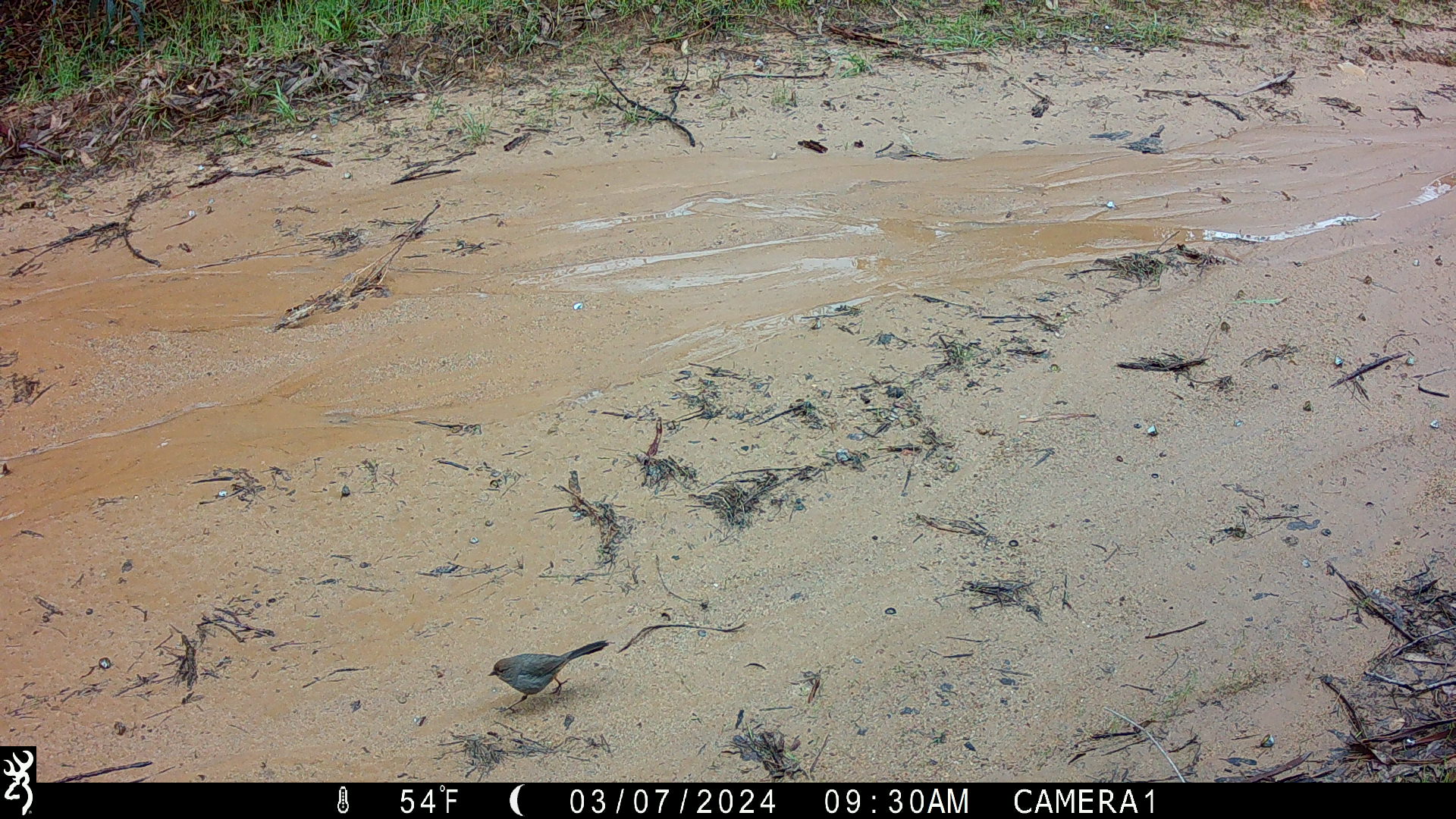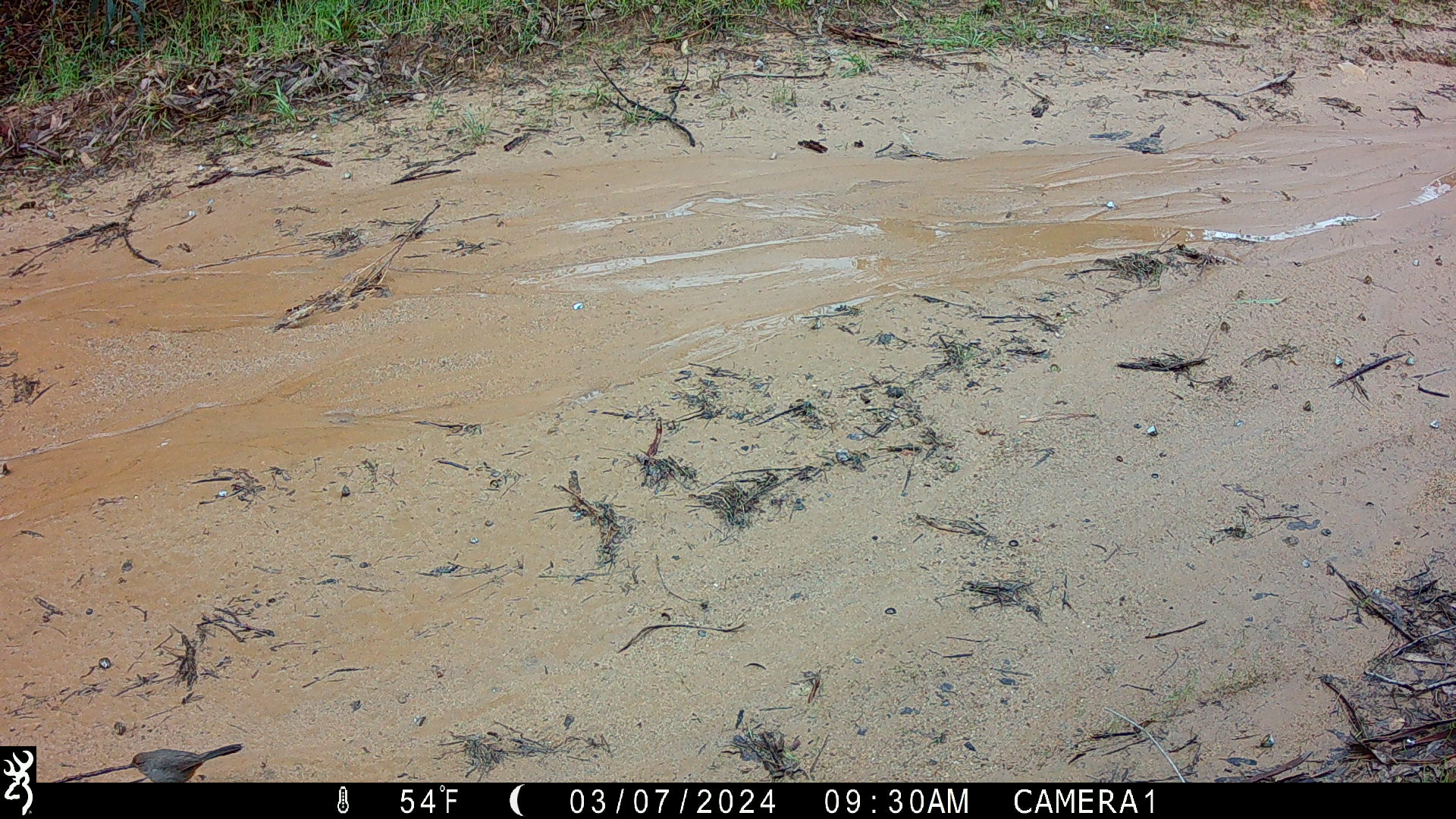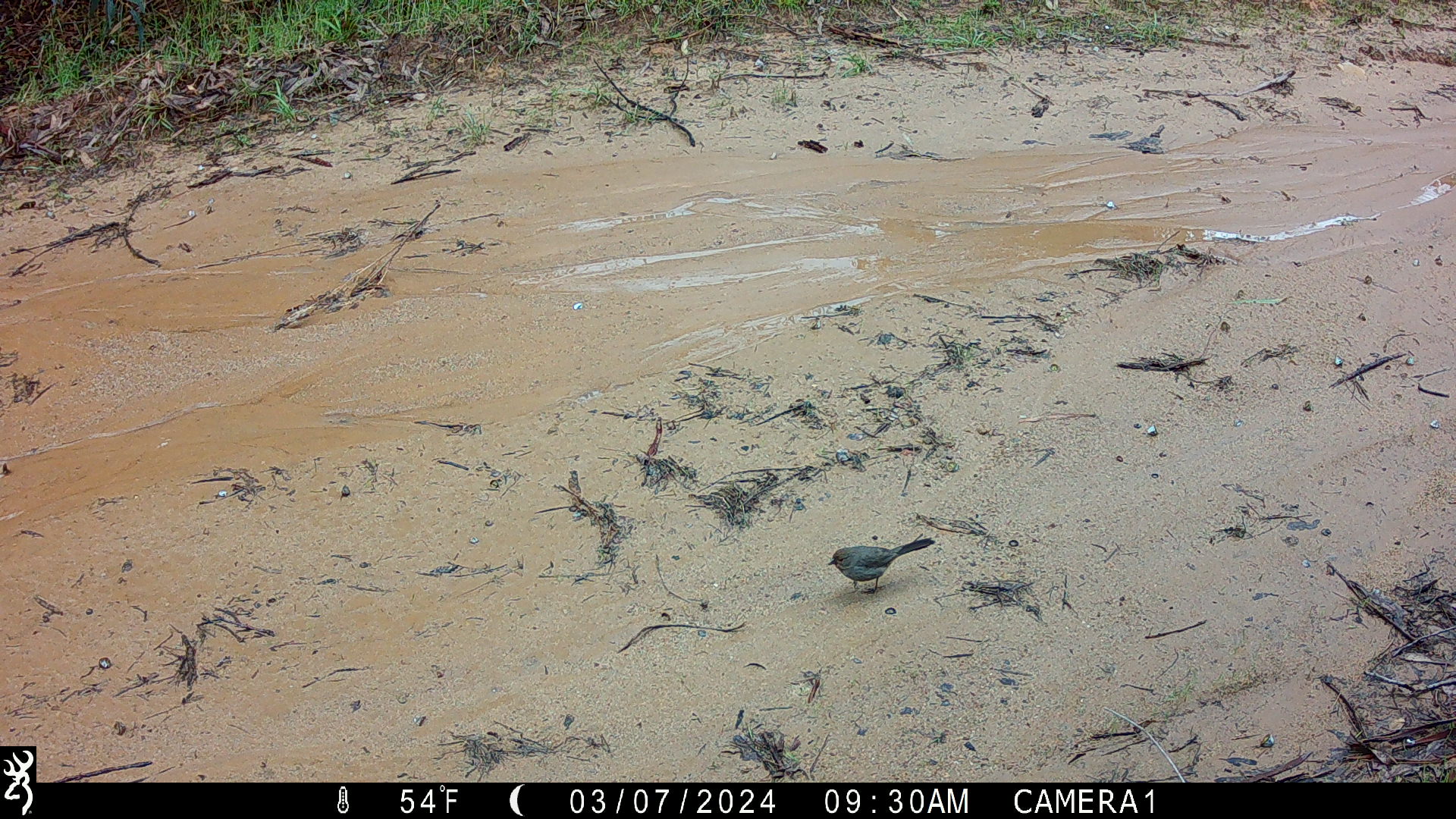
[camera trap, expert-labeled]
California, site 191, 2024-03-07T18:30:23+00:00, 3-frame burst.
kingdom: Animalia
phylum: Chordata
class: Aves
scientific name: Aves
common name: bird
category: unknown bird